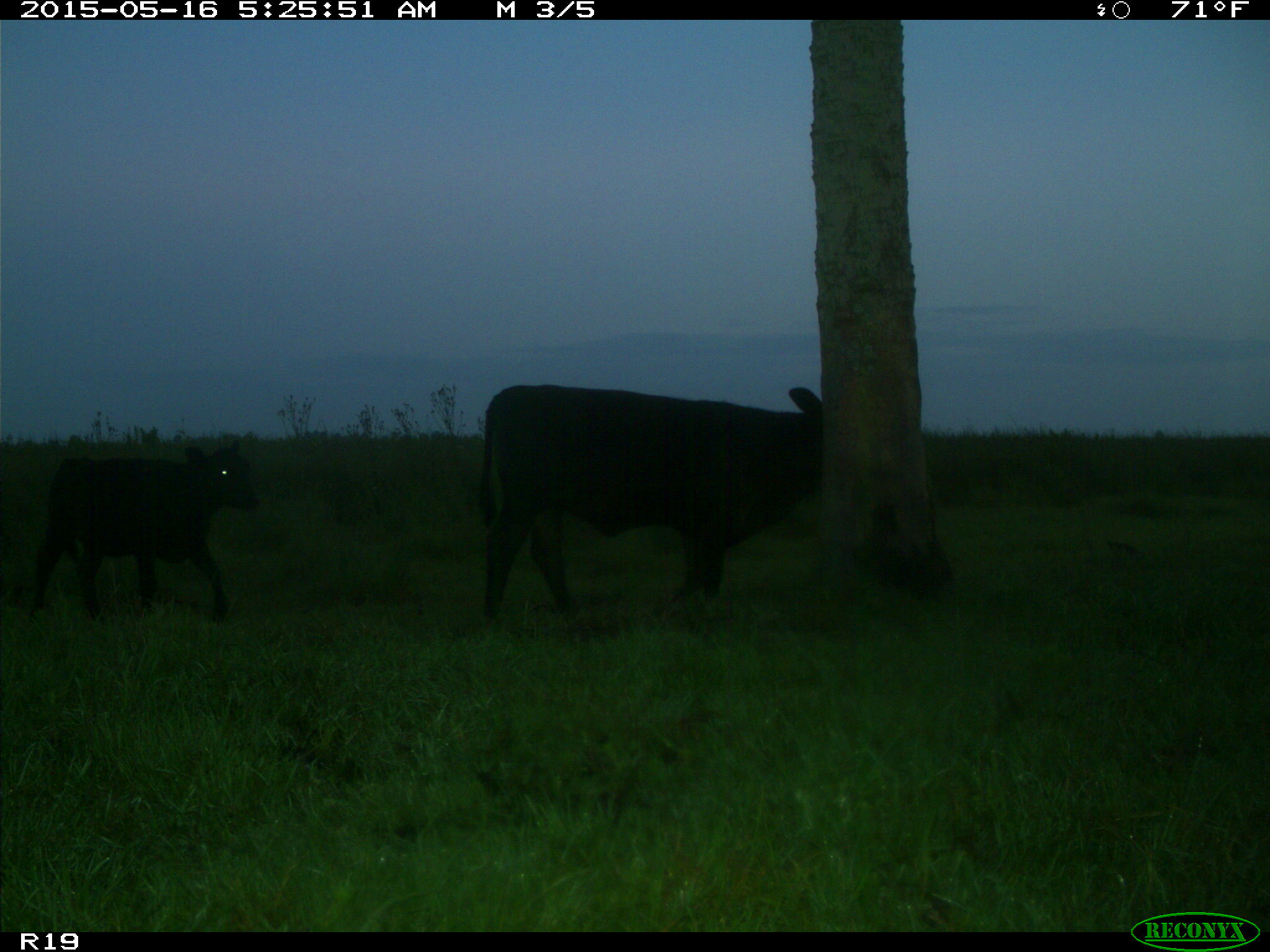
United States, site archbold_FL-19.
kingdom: Animalia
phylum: Chordata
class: Mammalia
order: Artiodactyla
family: Bovidae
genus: Bos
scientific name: Bos taurus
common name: domestic cow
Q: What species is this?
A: Bos taurus (domestic cow).